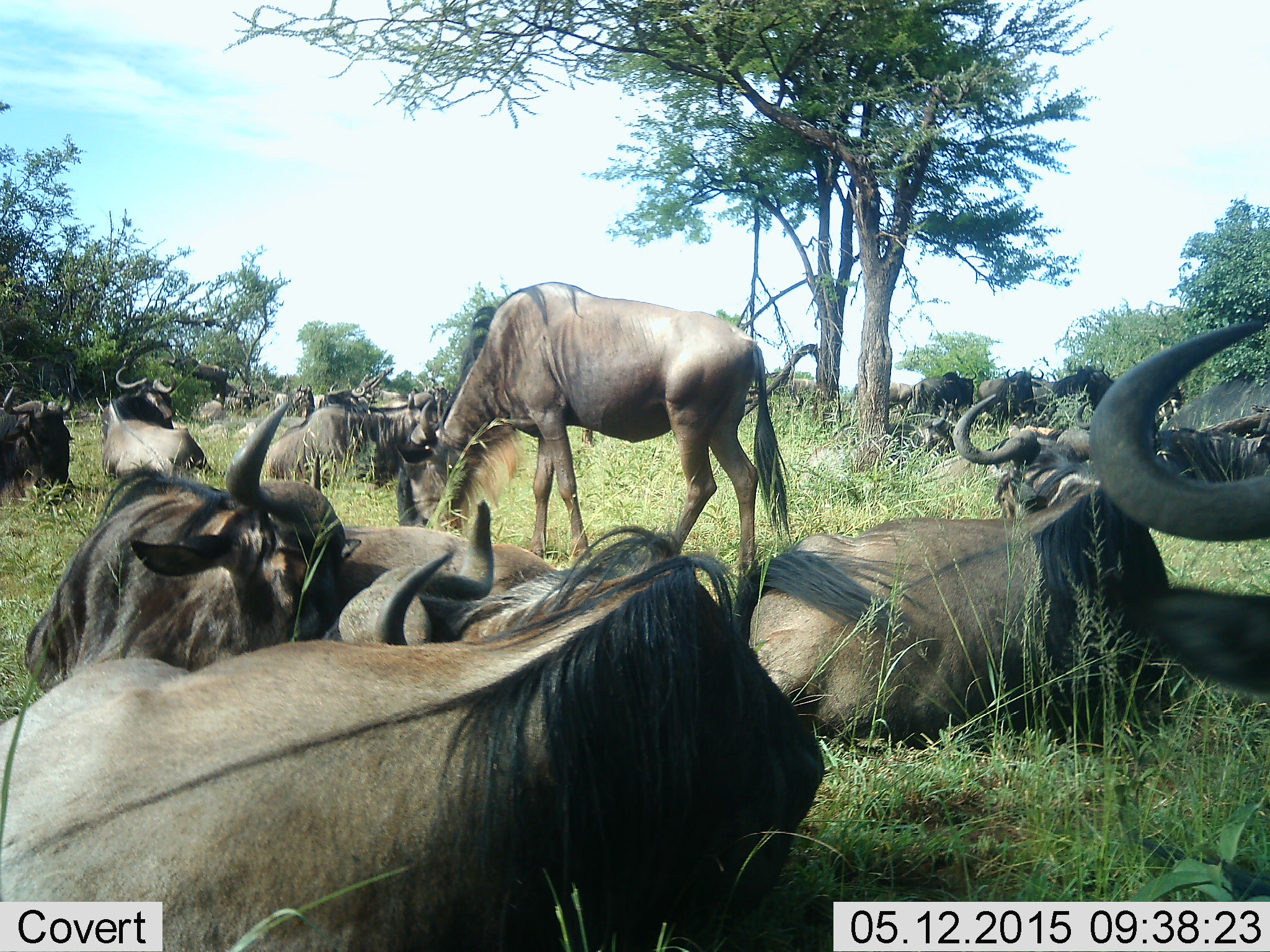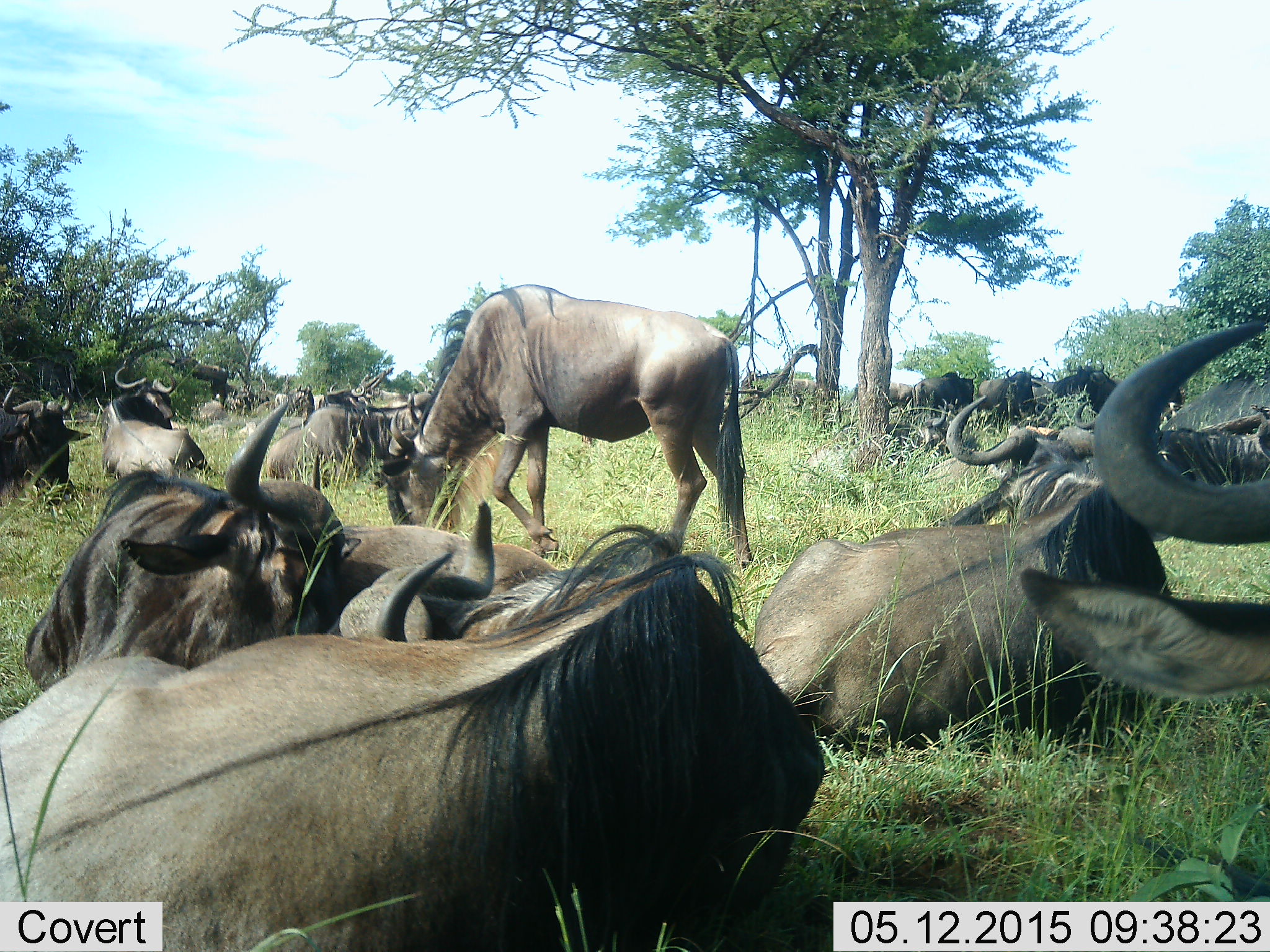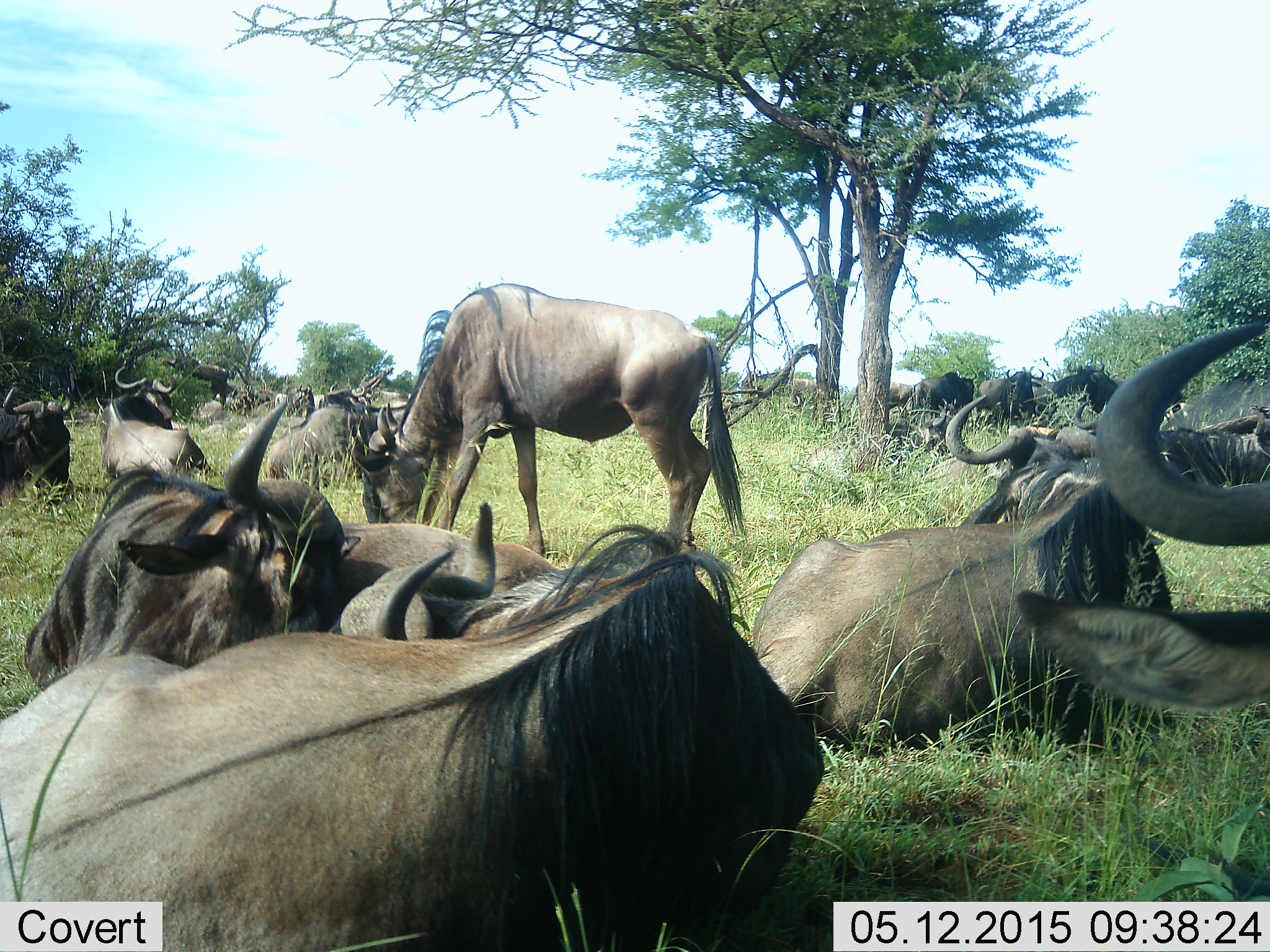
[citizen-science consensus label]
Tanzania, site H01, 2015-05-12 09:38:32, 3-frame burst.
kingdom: Animalia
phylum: Chordata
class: Mammalia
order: Artiodactyla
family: Bovidae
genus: Connochaetes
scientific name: Connochaetes taurinus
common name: blue wildebeest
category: wildebeest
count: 11-50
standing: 60%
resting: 100%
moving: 20%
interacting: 0%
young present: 0%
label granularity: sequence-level